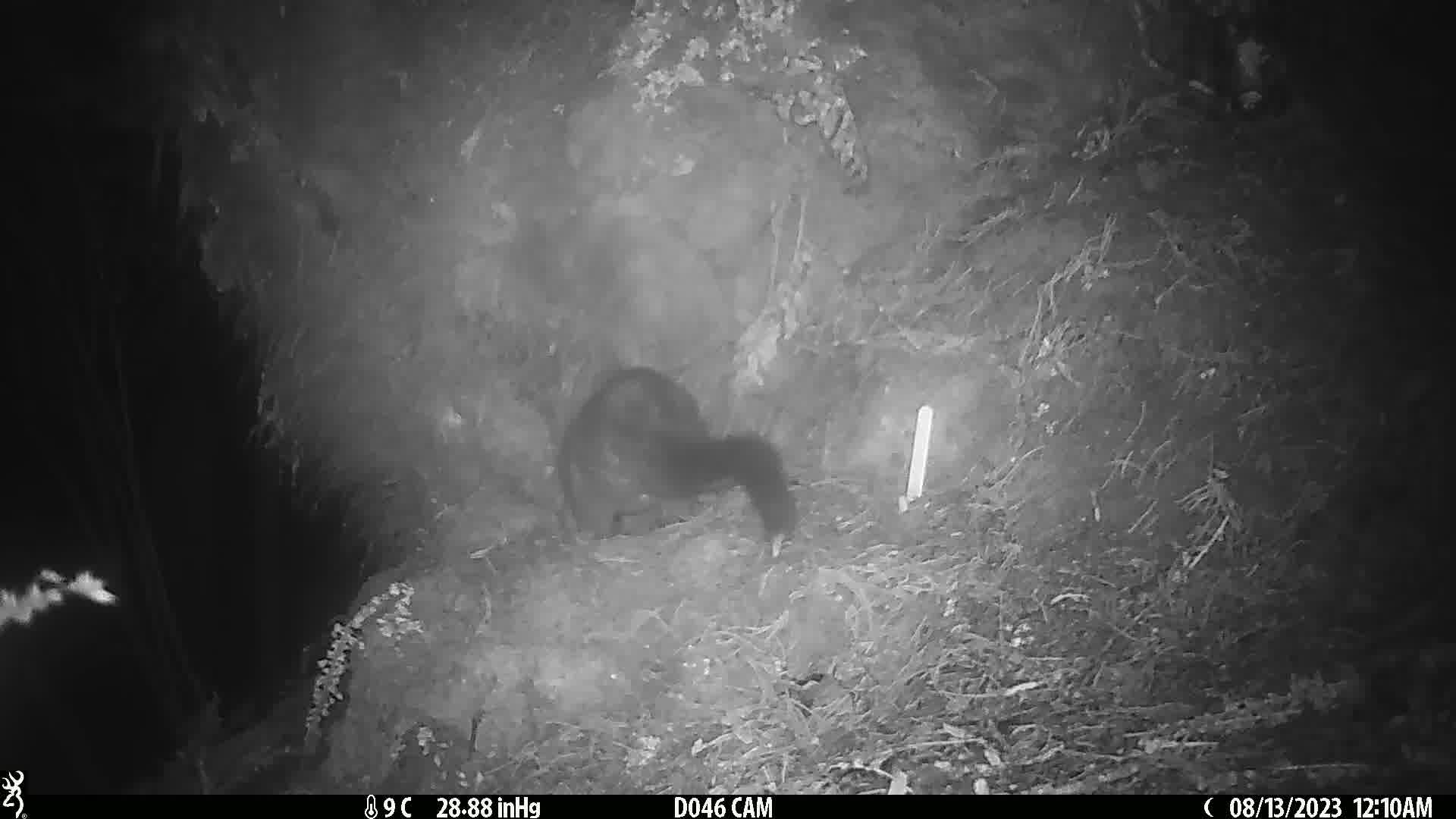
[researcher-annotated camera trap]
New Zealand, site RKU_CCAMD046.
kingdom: Animalia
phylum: Chordata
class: Mammalia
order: Diprotodontia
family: Phalangeridae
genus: Trichosurus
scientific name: Trichosurus vulpecula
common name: common brushtail possum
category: possum